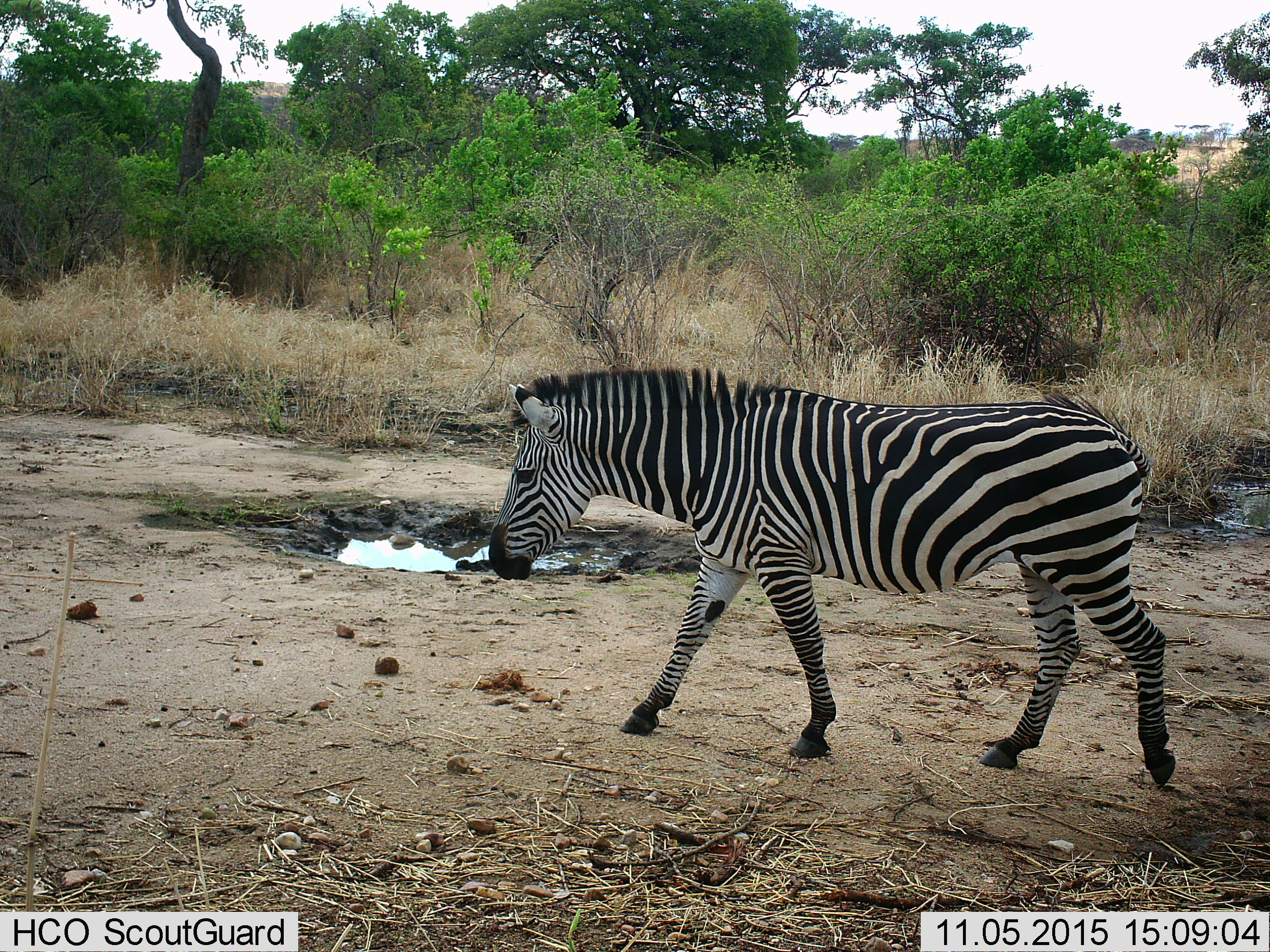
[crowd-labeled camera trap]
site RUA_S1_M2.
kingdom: Animalia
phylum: Chordata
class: Mammalia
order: Perissodactyla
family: Equidae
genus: Equus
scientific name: Equus quagga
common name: plains zebra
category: zebraplains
Zebraplains (plains zebra) (Equus quagga), count 1. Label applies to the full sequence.